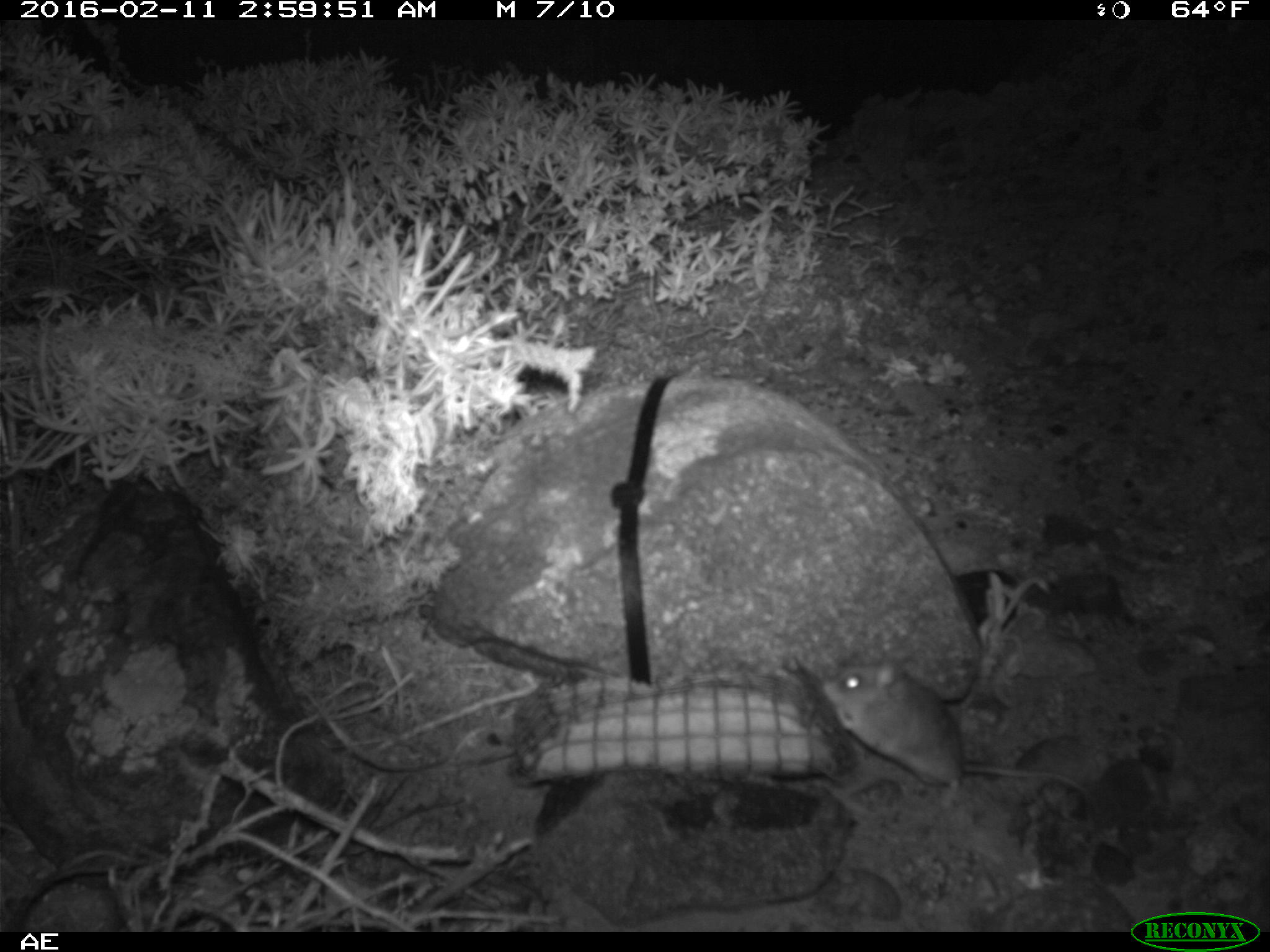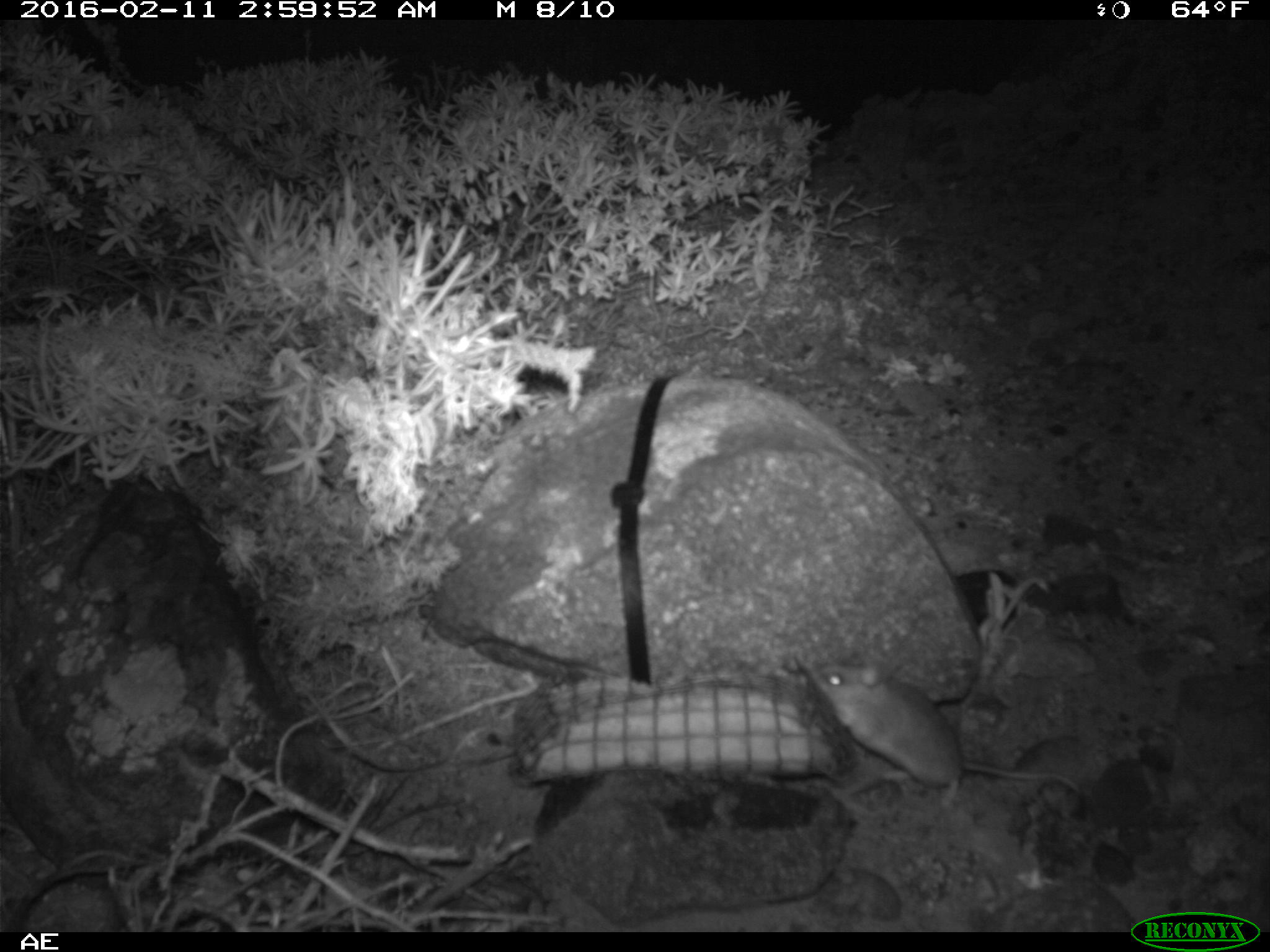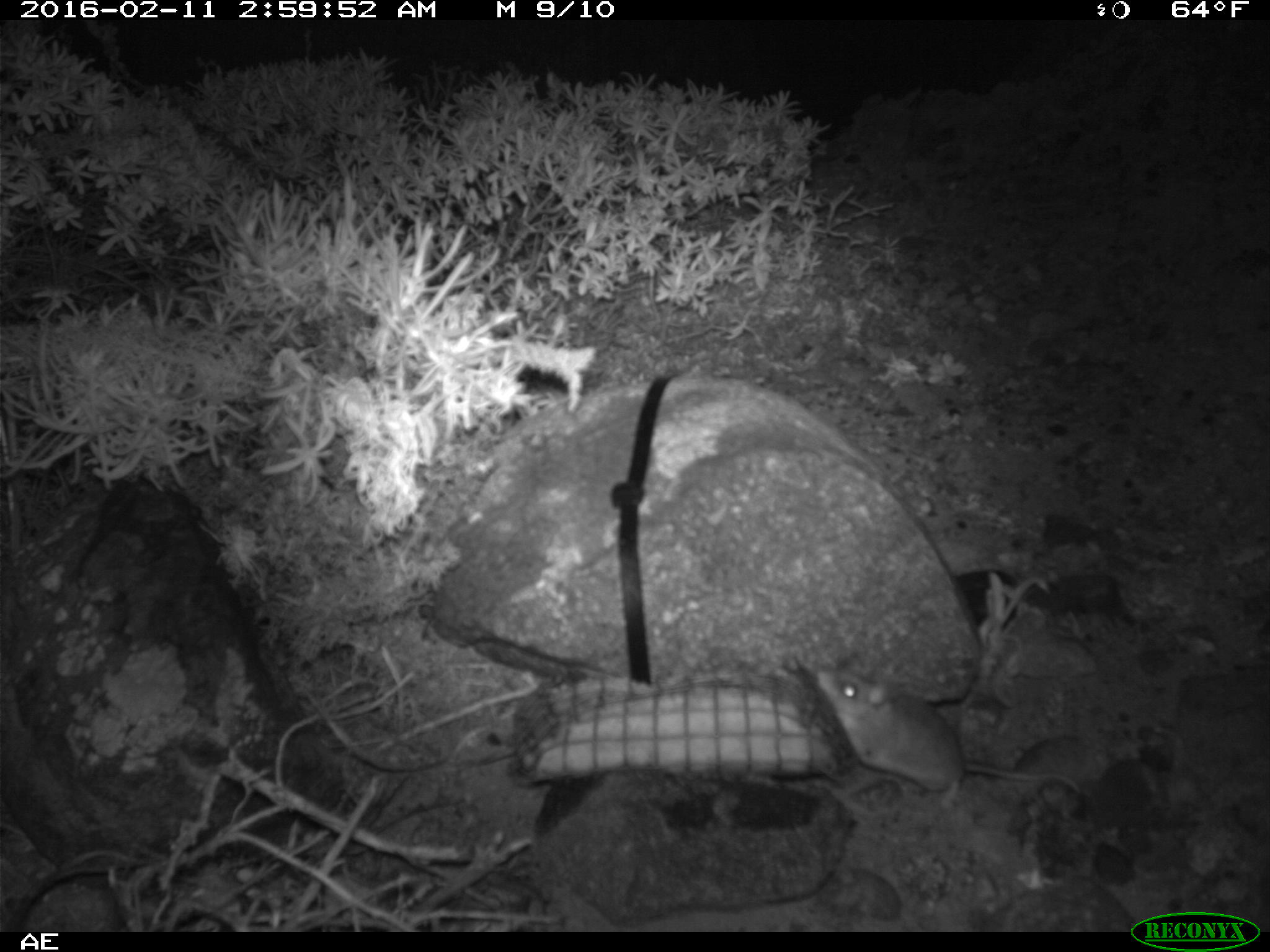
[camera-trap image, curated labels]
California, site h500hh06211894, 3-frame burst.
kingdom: Animalia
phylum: Chordata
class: Mammalia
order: Rodentia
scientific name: Rodentia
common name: rodent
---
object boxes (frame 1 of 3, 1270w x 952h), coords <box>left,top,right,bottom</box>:
rodent: <box>820,643,1100,804</box>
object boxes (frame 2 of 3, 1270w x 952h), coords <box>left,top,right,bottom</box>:
rodent: <box>803,654,1093,808</box>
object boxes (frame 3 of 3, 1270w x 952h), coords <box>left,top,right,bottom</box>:
rodent: <box>817,659,1091,806</box>